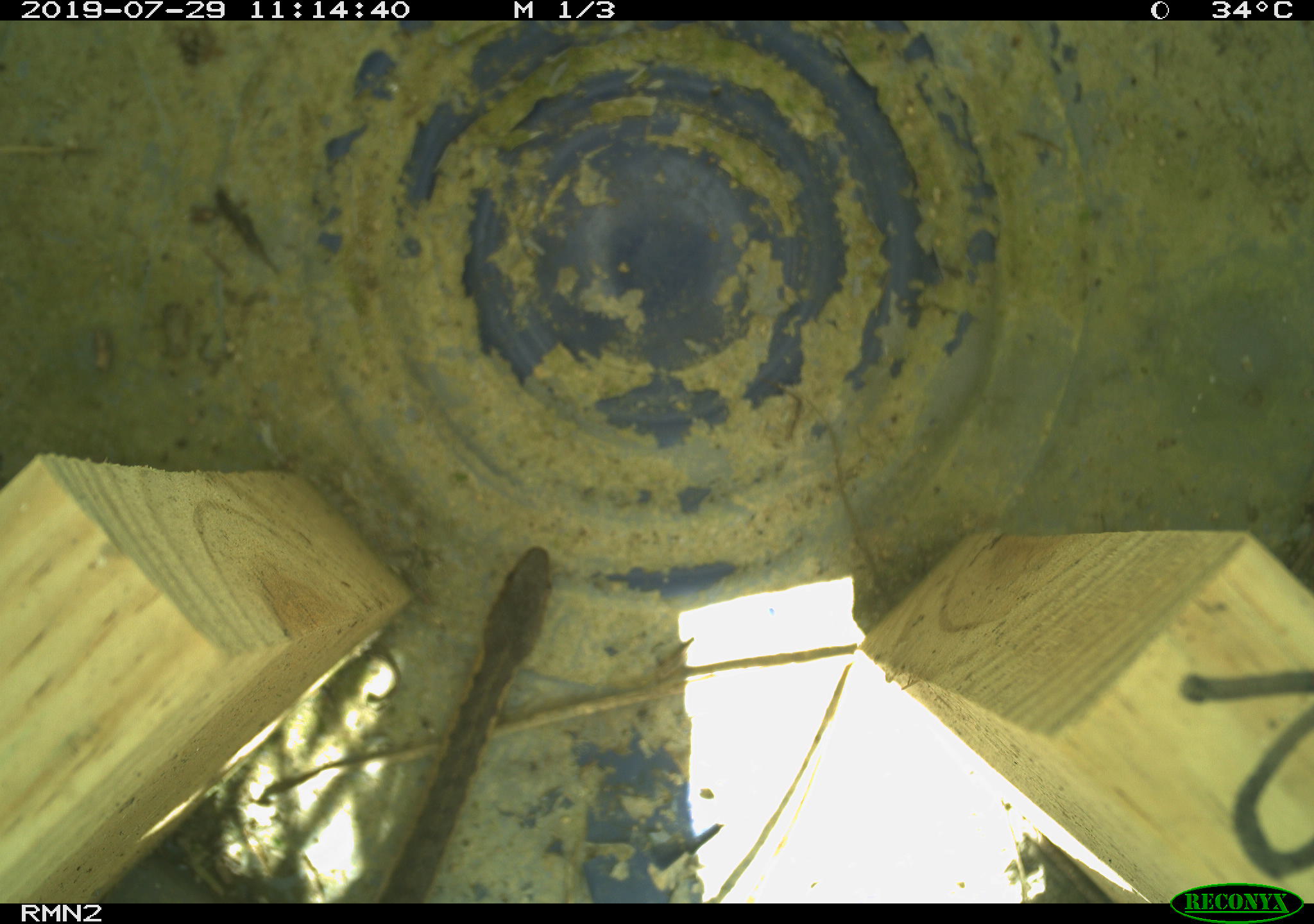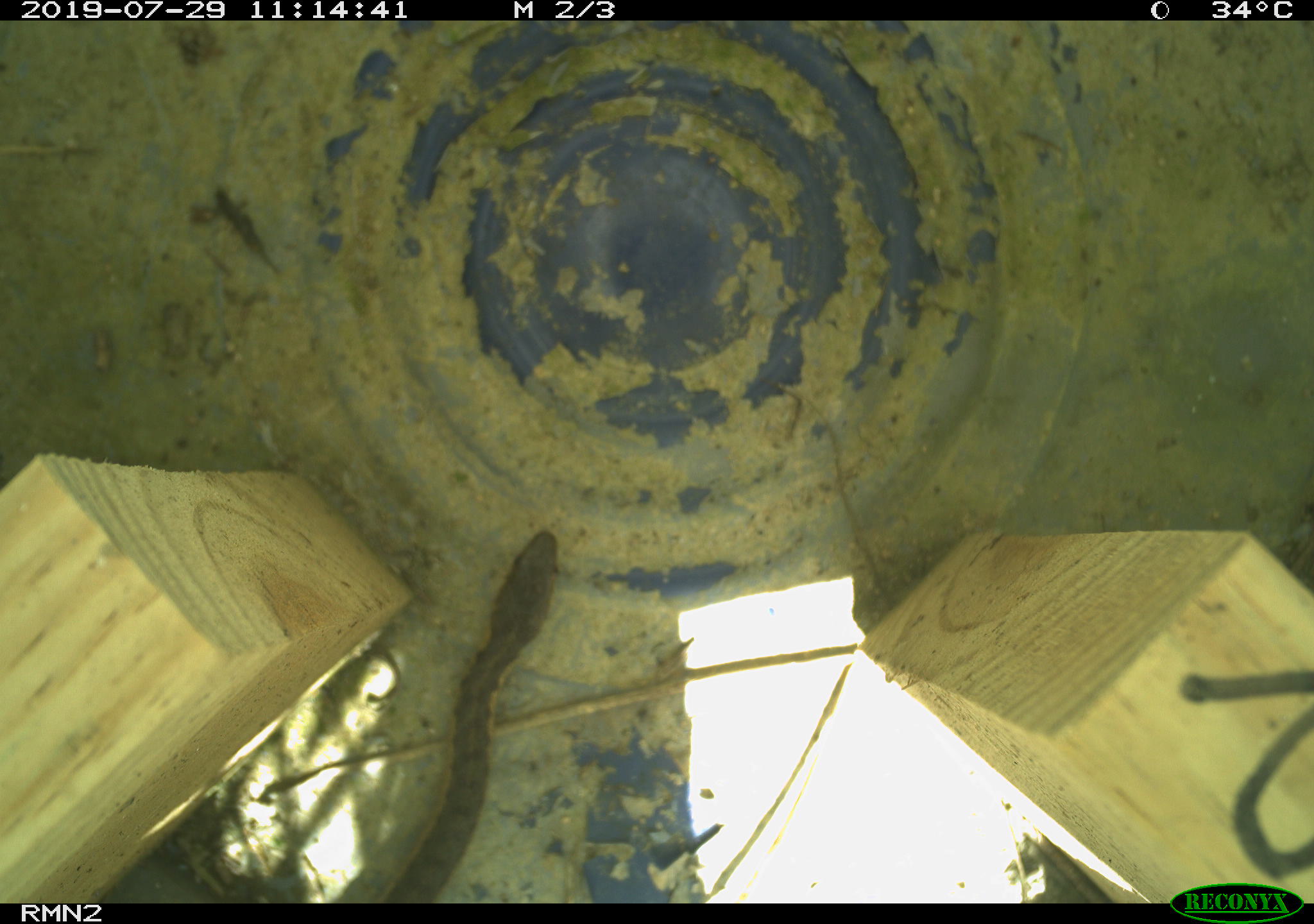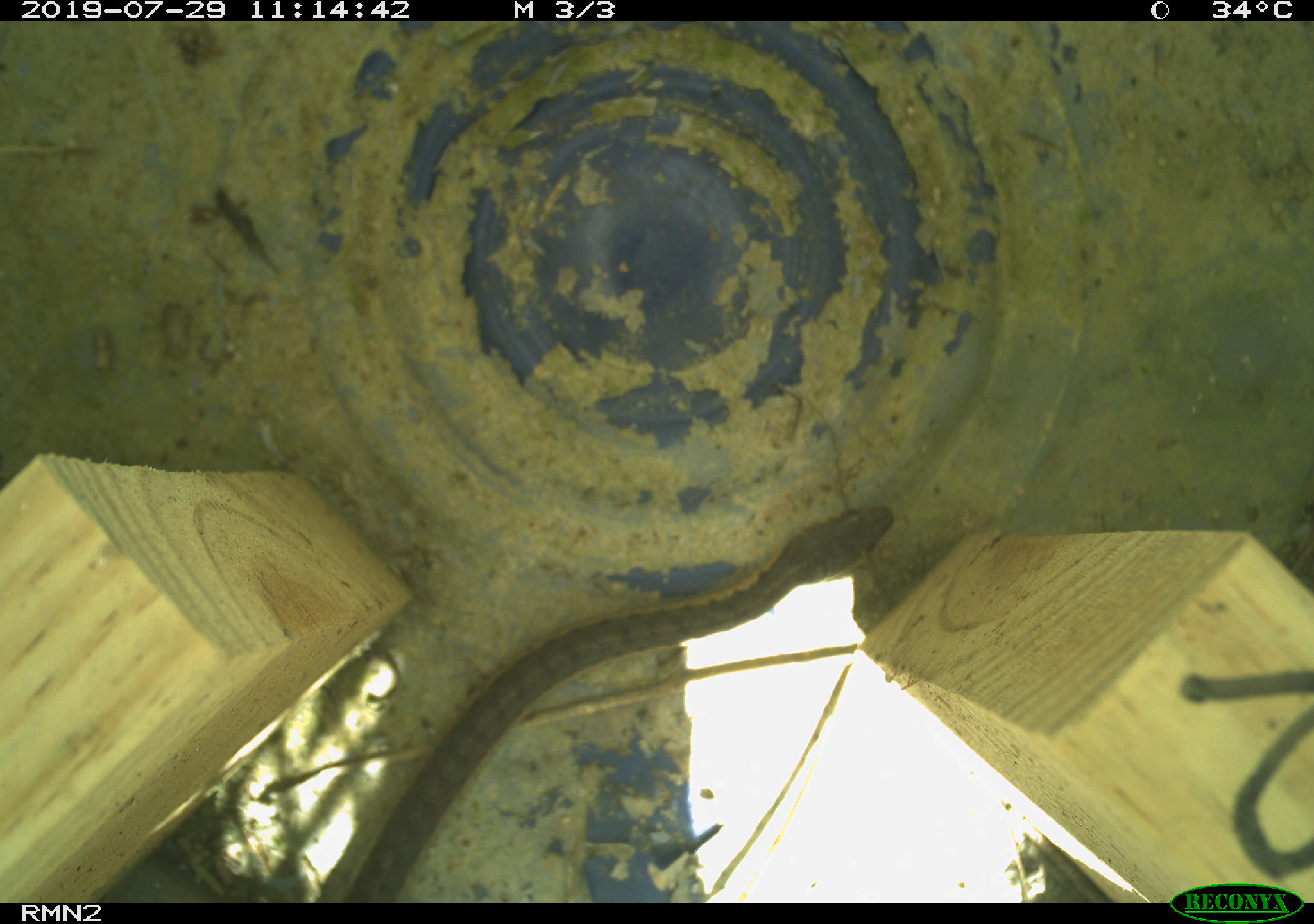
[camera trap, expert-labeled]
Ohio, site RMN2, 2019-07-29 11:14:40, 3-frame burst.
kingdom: Animalia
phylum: Chordata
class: Reptilia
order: Squamata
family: Colubridae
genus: Thamnophis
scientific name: Thamnophis sirtalis sirtalis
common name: eastern gartersnake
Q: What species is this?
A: Eastern gartersnake (Thamnophis sirtalis sirtalis).